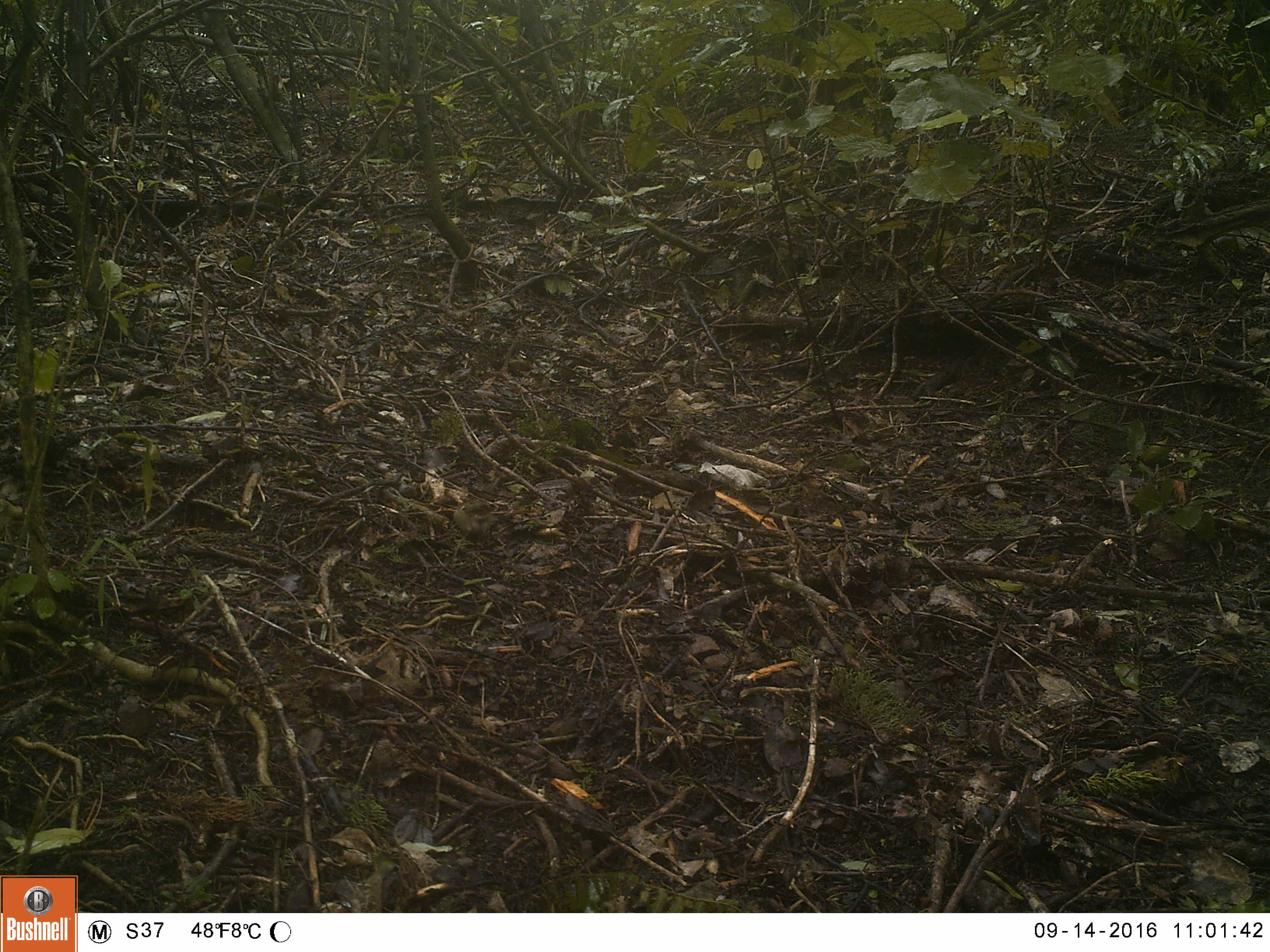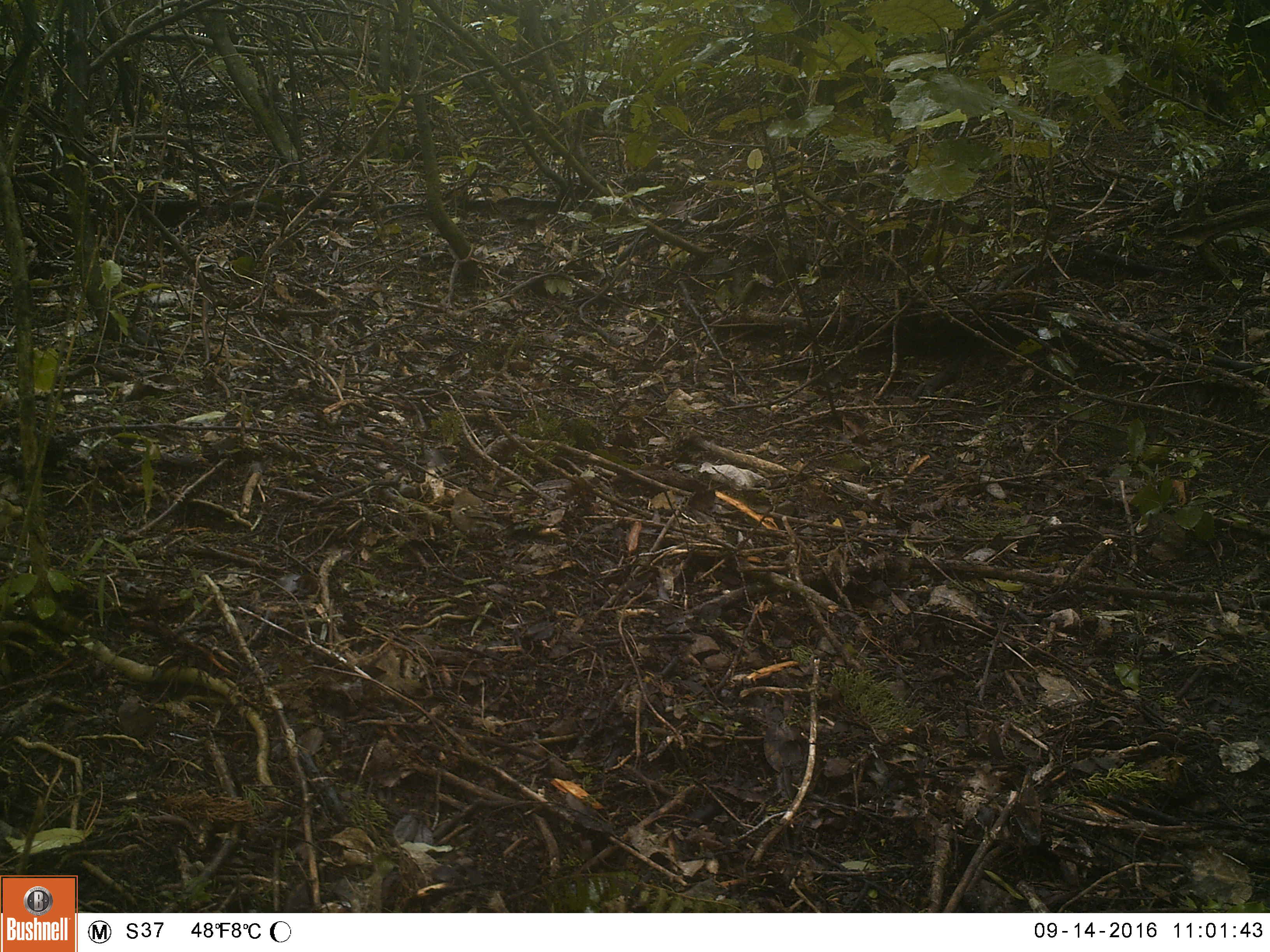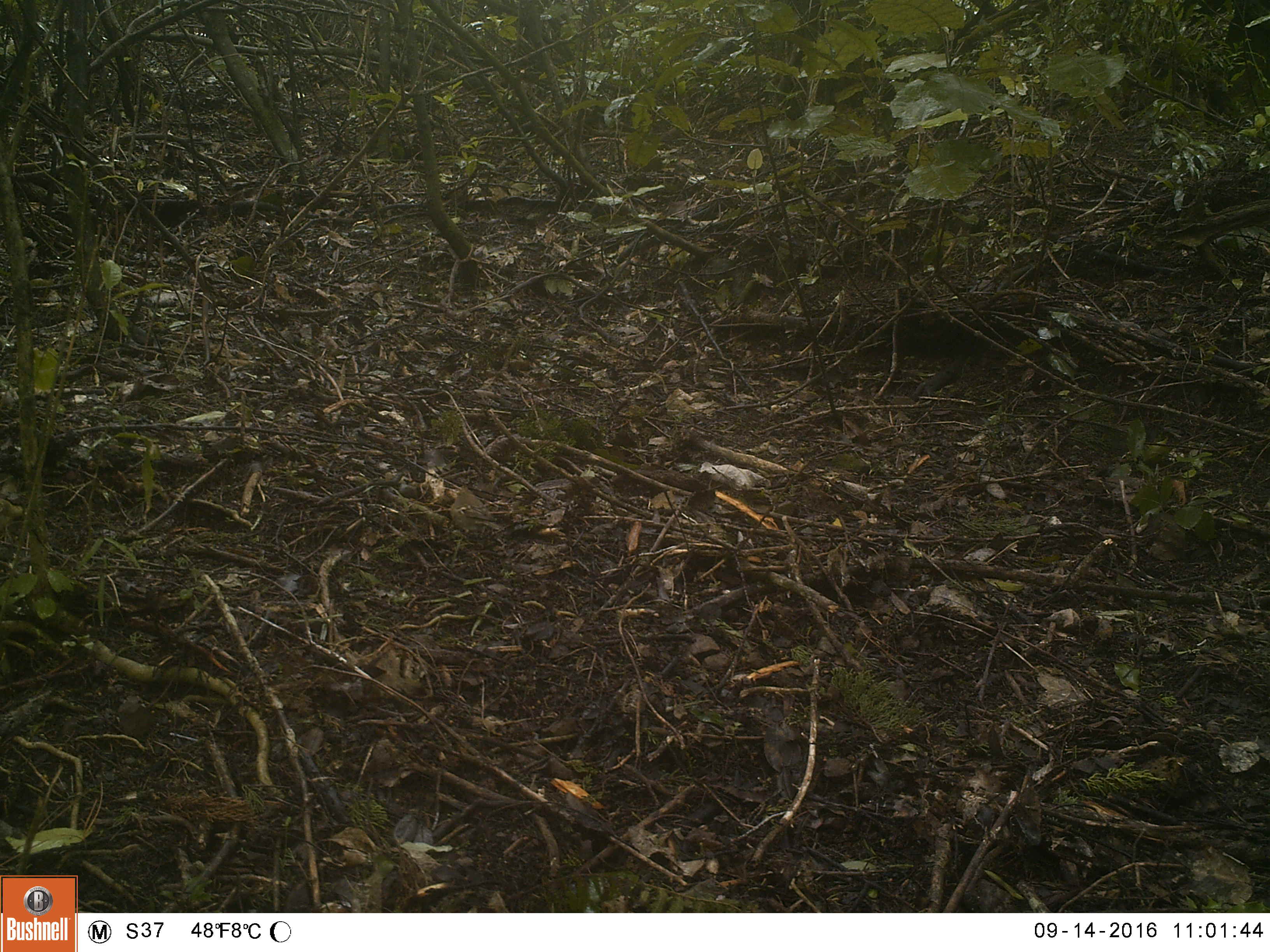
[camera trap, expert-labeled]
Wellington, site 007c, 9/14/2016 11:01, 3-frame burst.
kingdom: Animalia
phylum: Chordata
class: Aves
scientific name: Aves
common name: bird